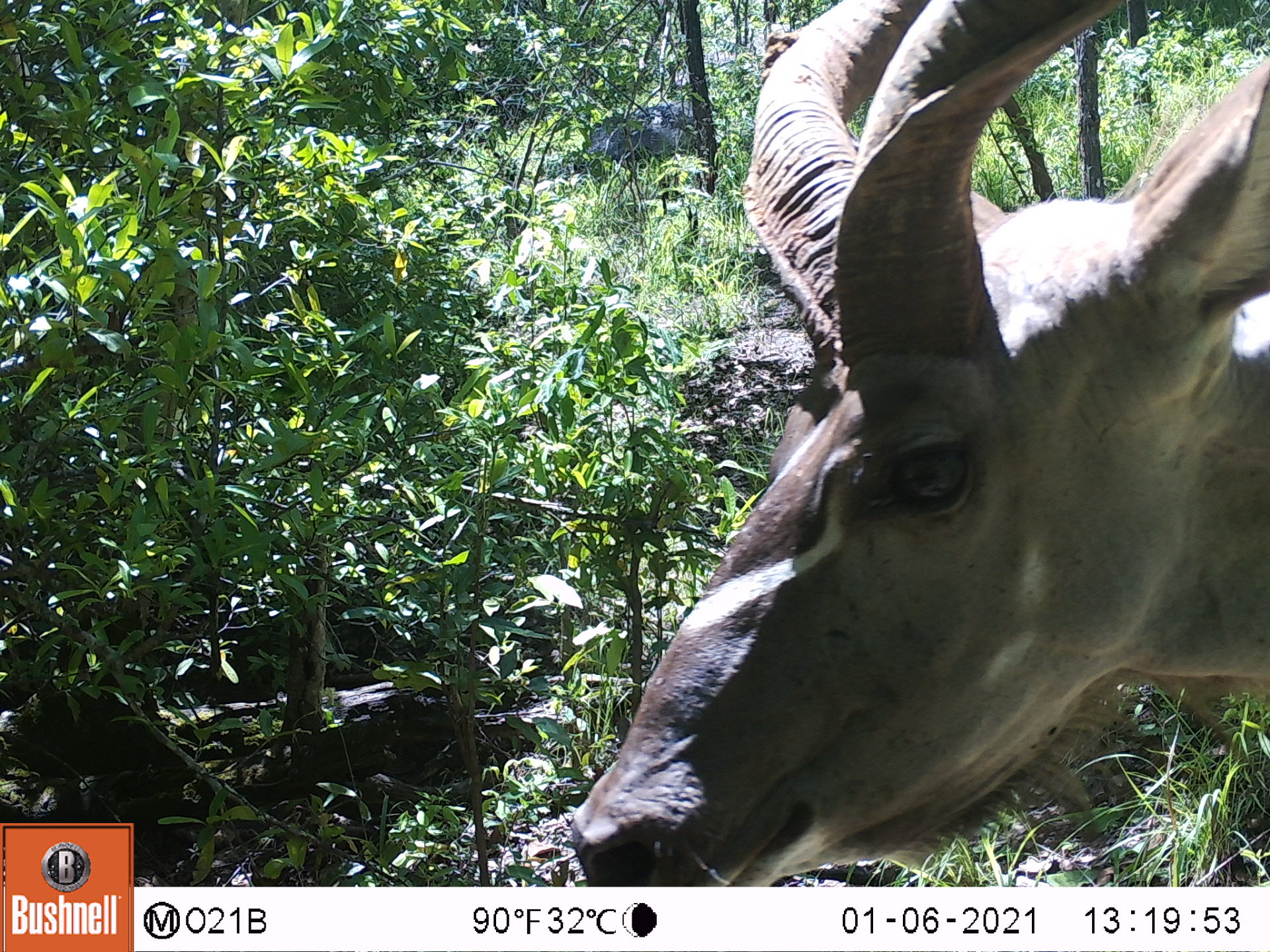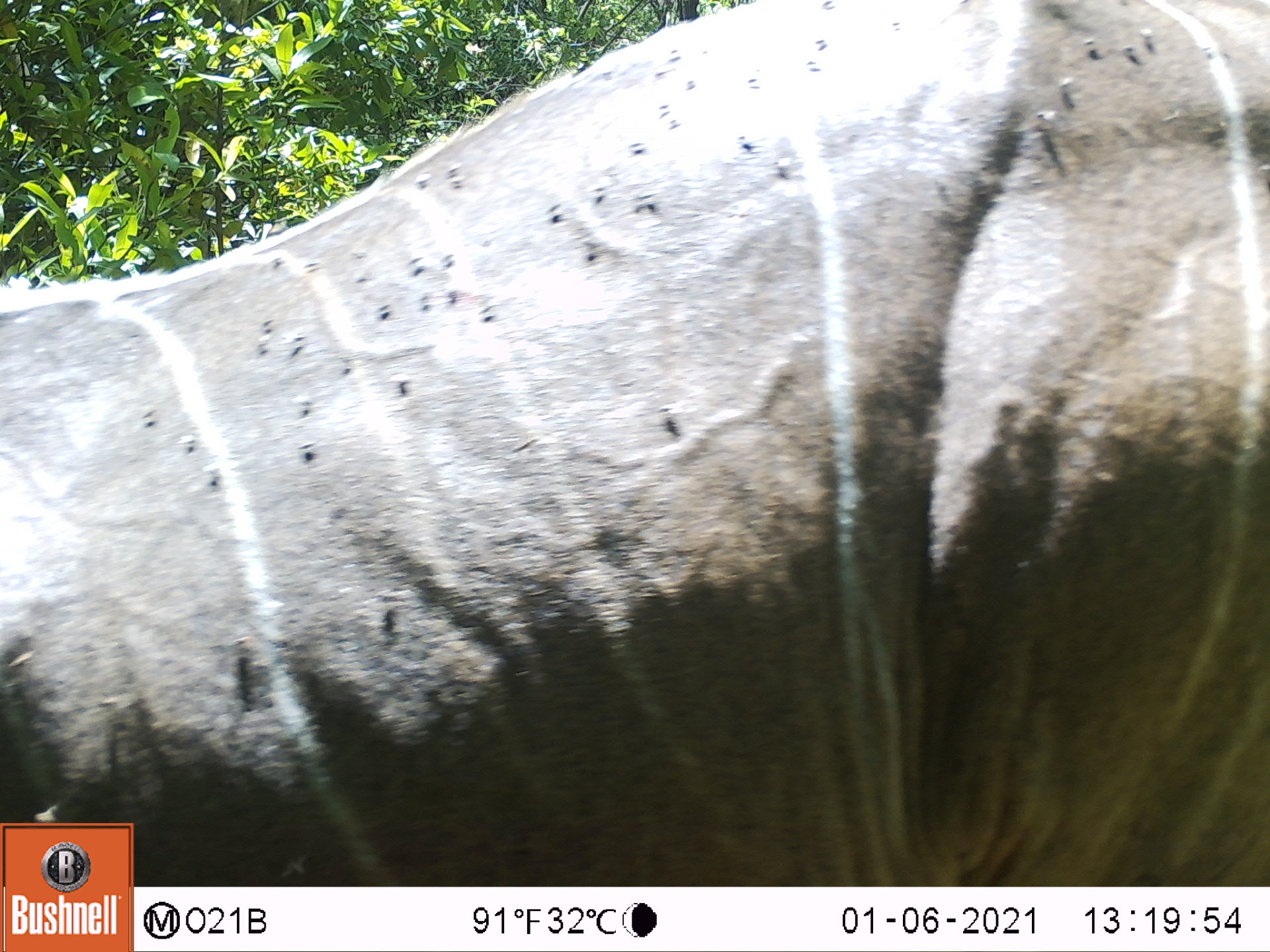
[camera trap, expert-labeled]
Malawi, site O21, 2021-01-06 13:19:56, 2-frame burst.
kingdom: Animalia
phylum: Chordata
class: Mammalia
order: Artiodactyla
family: Bovidae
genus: Tragelaphus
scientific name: Tragelaphus strepsiceros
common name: greater kudu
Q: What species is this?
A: Greater kudu (Tragelaphus strepsiceros).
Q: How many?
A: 1.